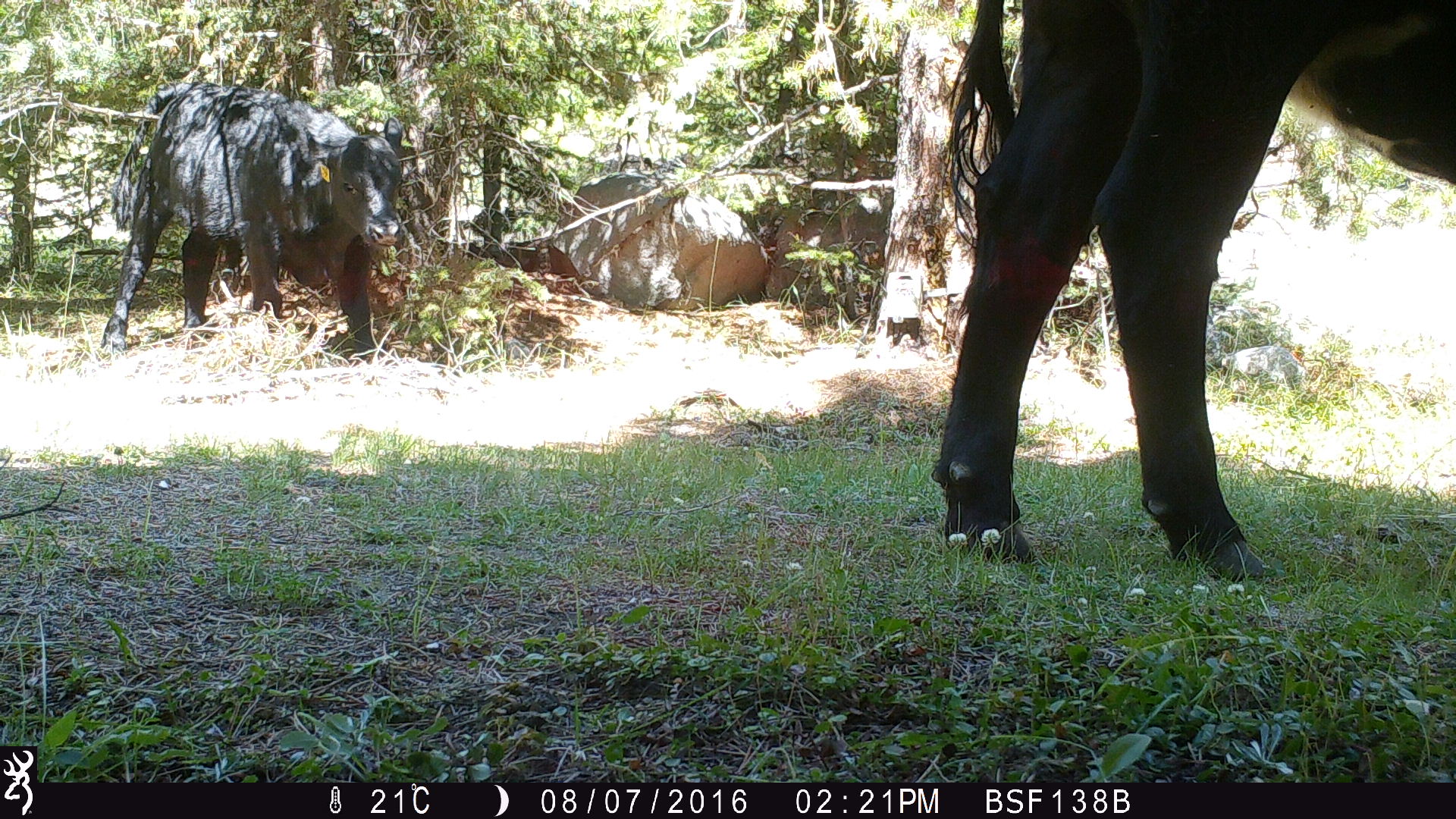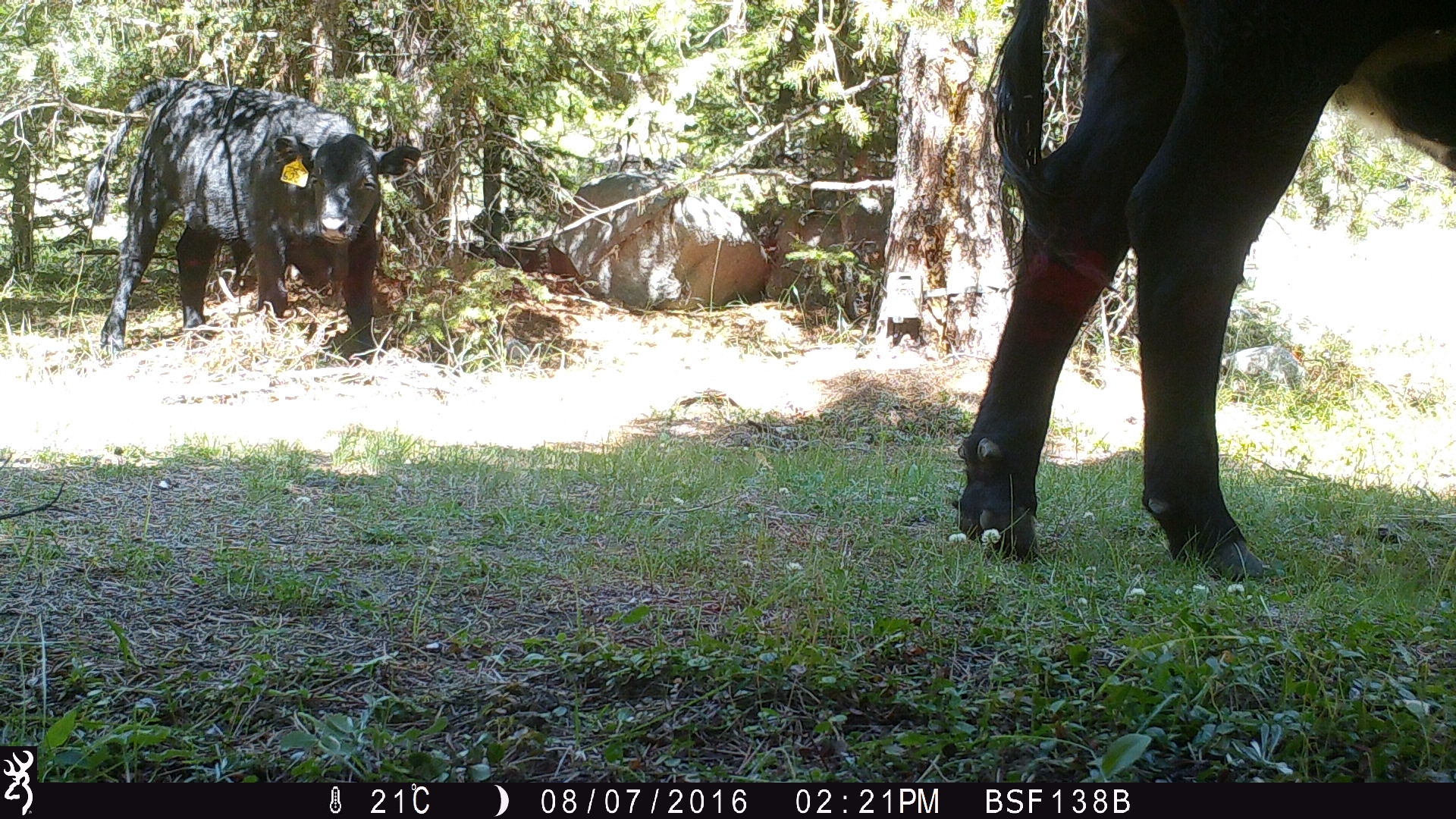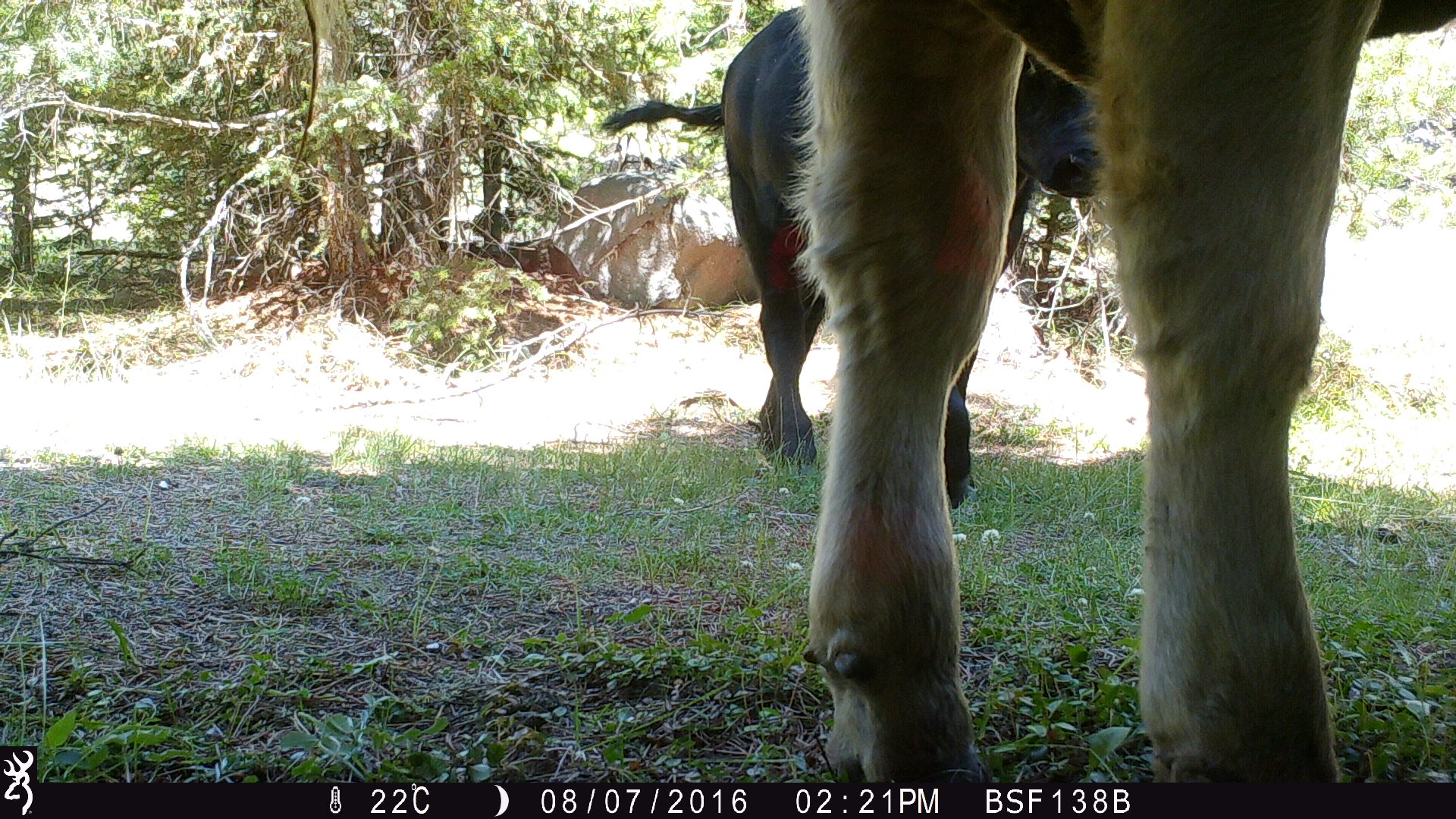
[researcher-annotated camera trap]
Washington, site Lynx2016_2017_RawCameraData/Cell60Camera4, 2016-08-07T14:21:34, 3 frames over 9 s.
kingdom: Animalia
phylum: Chordata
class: Mammalia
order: Artiodactyla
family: Bovidae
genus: Bos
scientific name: Bos taurus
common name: domestic cattle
Domestic cattle (Bos taurus). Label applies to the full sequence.